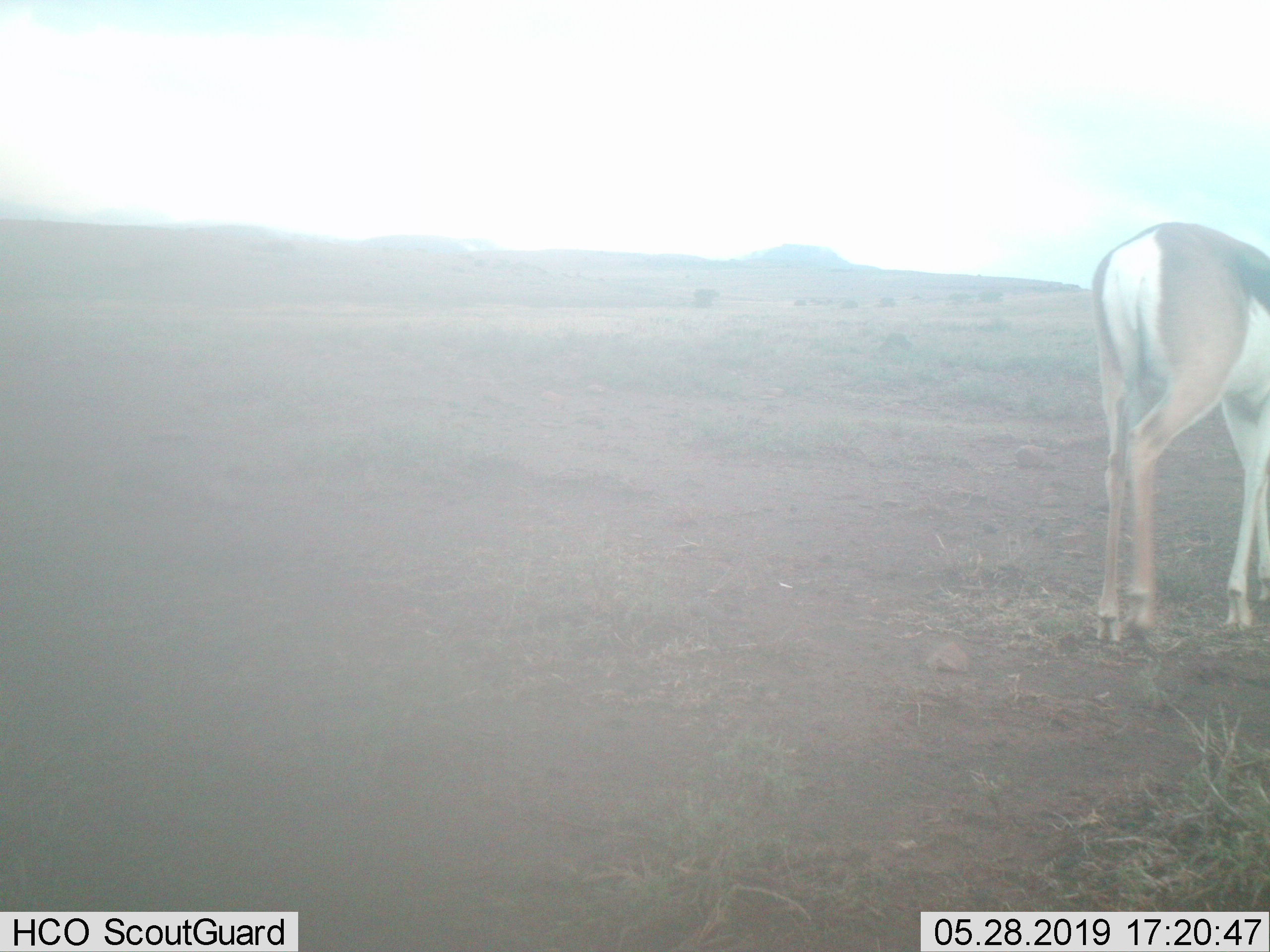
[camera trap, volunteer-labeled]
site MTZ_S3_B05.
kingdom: Animalia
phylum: Chordata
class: Mammalia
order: Artiodactyla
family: Bovidae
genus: Antidorcas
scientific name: Antidorcas marsupialis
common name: springbok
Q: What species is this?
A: Springbok (Antidorcas marsupialis).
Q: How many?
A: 1.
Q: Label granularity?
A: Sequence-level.